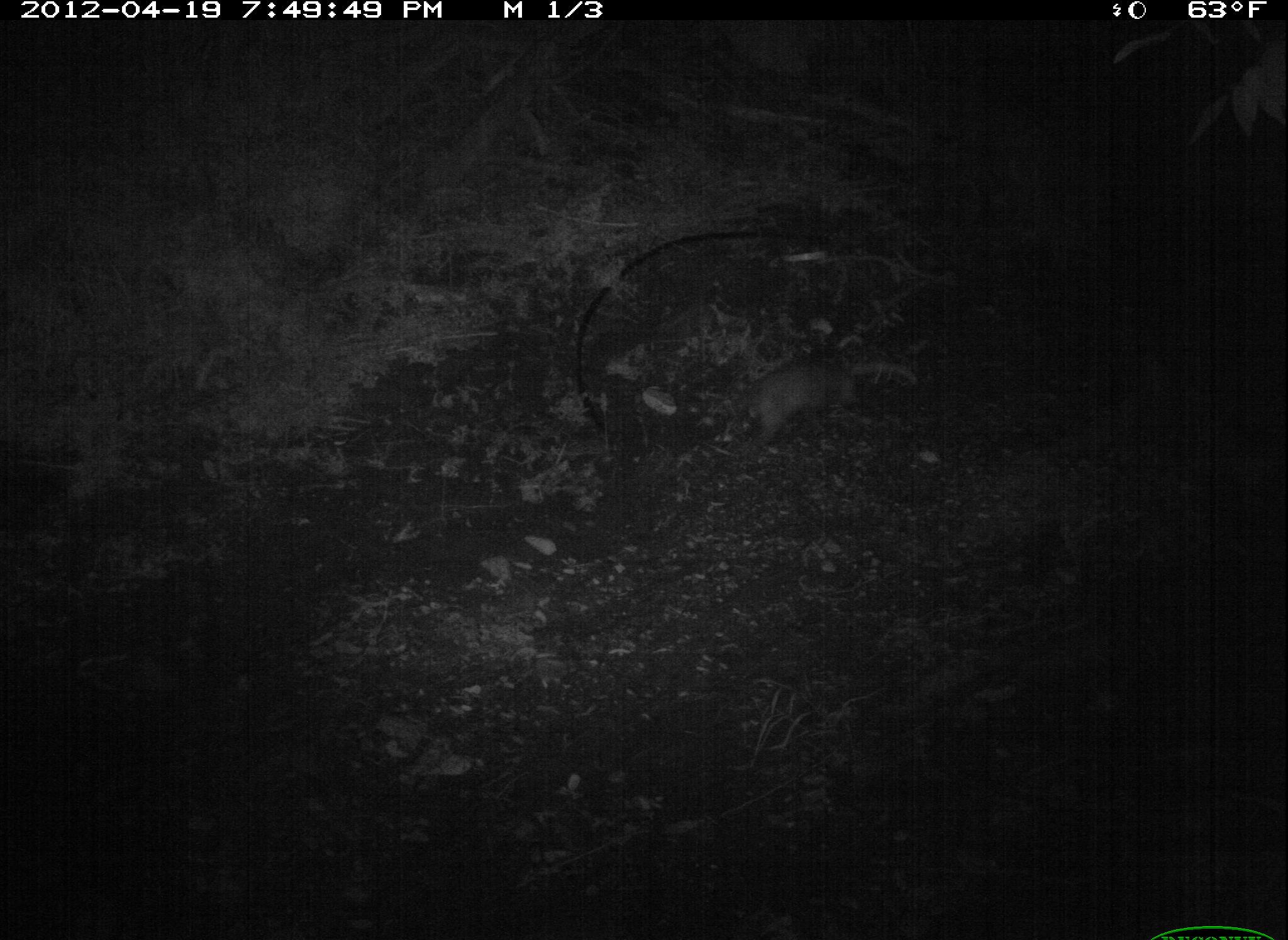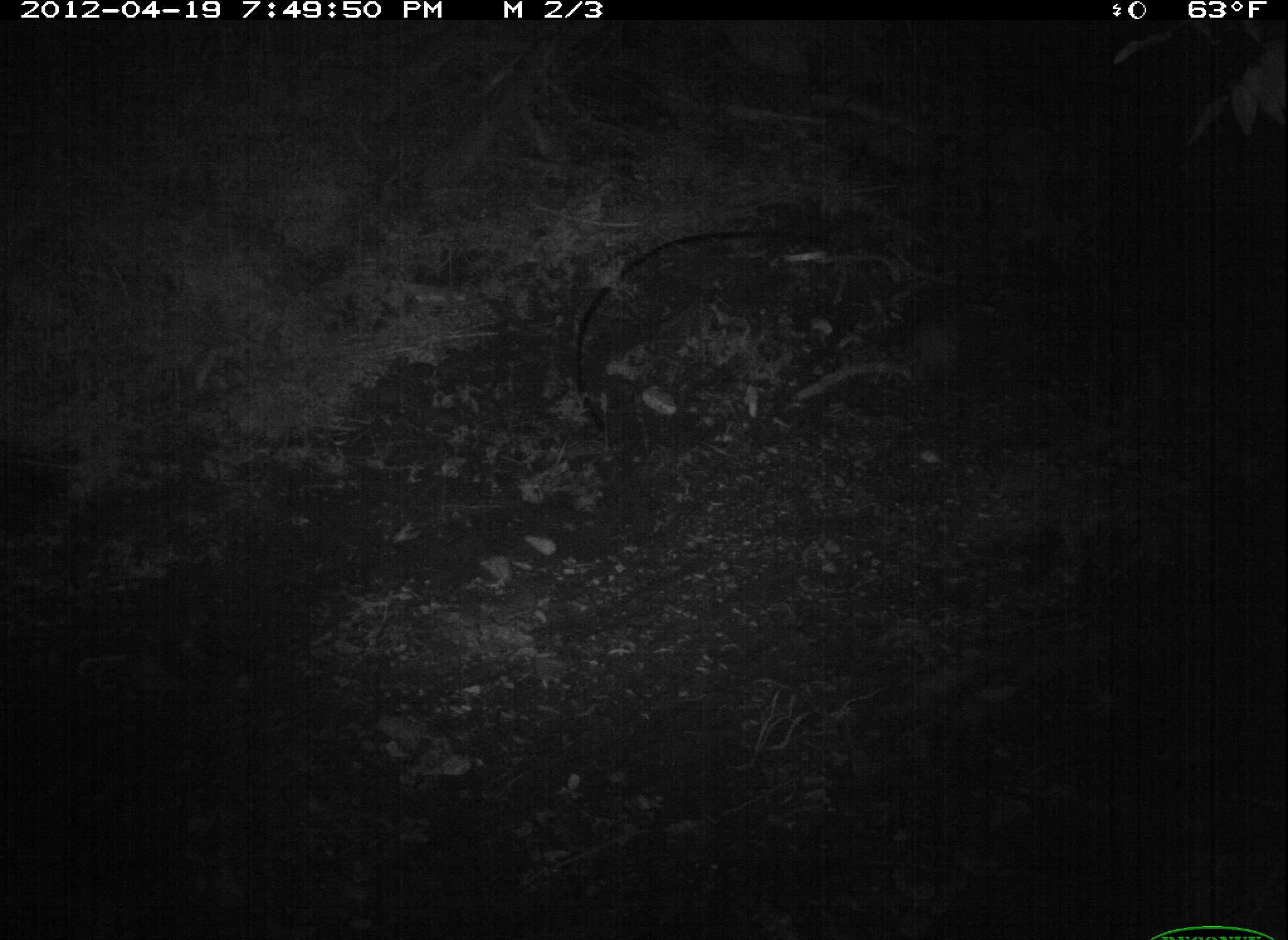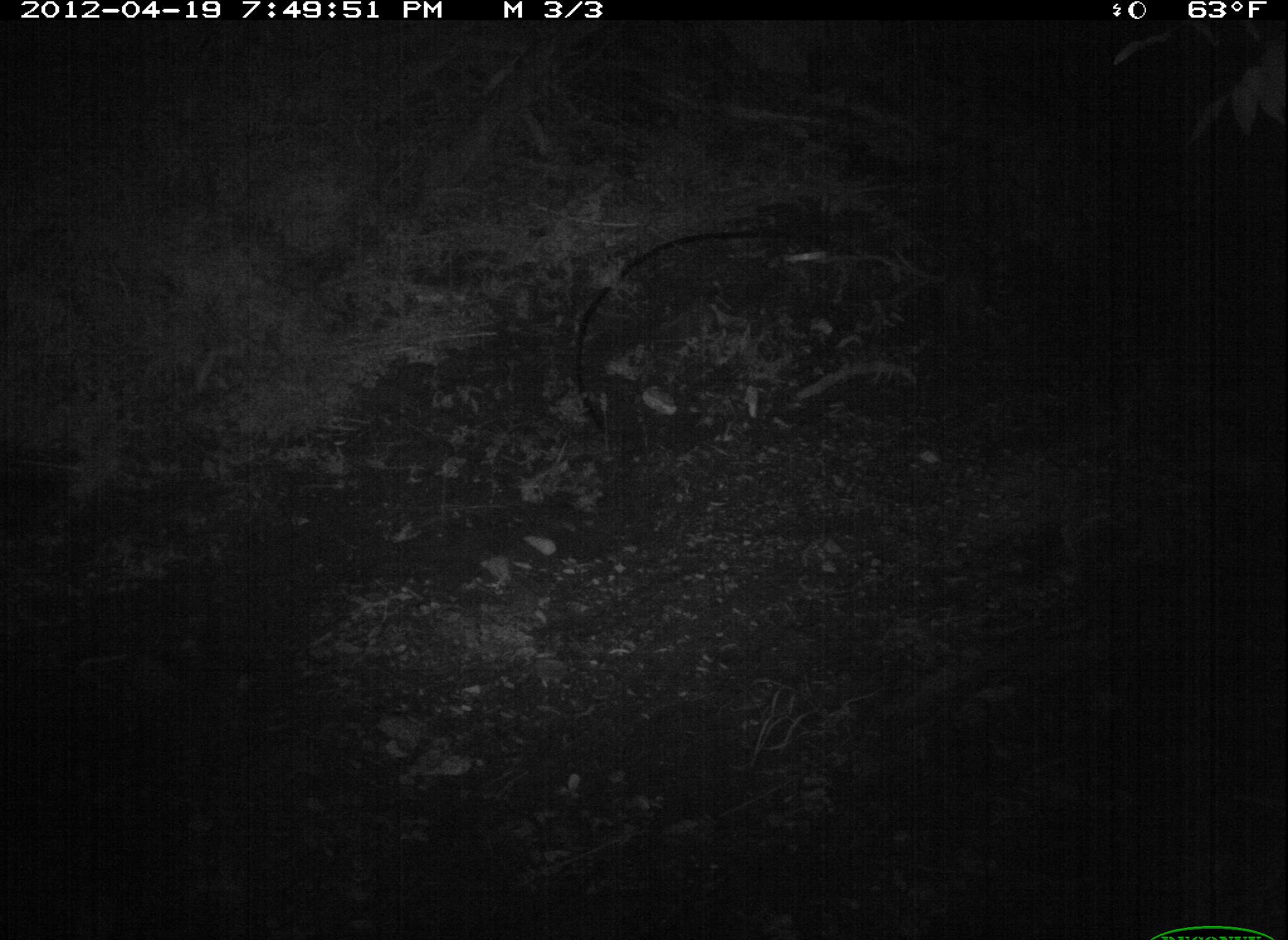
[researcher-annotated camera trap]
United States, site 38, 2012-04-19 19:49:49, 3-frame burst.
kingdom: Animalia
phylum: Chordata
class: Mammalia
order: Didelphimorphia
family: Didelphidae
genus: Didelphis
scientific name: Didelphis virginiana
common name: virginia opossum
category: opossum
Opossum (virginia opossum) (Didelphis virginiana).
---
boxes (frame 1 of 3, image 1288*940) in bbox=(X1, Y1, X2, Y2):
opossum: bbox=(678, 327, 895, 474)